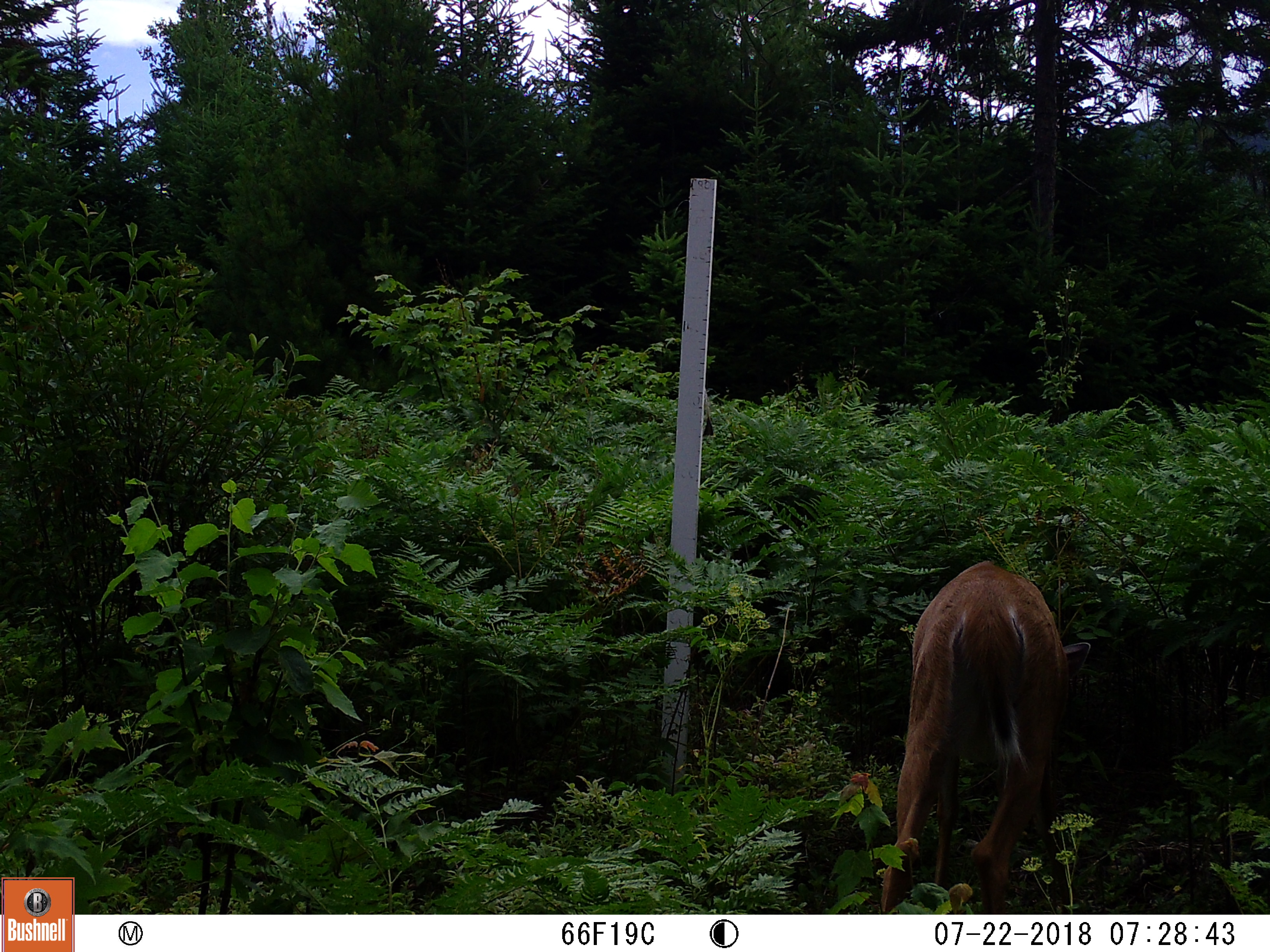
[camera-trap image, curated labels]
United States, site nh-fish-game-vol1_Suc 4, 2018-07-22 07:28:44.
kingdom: Animalia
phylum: Chordata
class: Mammalia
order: Artiodactyla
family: Cervidae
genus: Odocoileus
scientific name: Odocoileus virginianus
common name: white-tailed deer